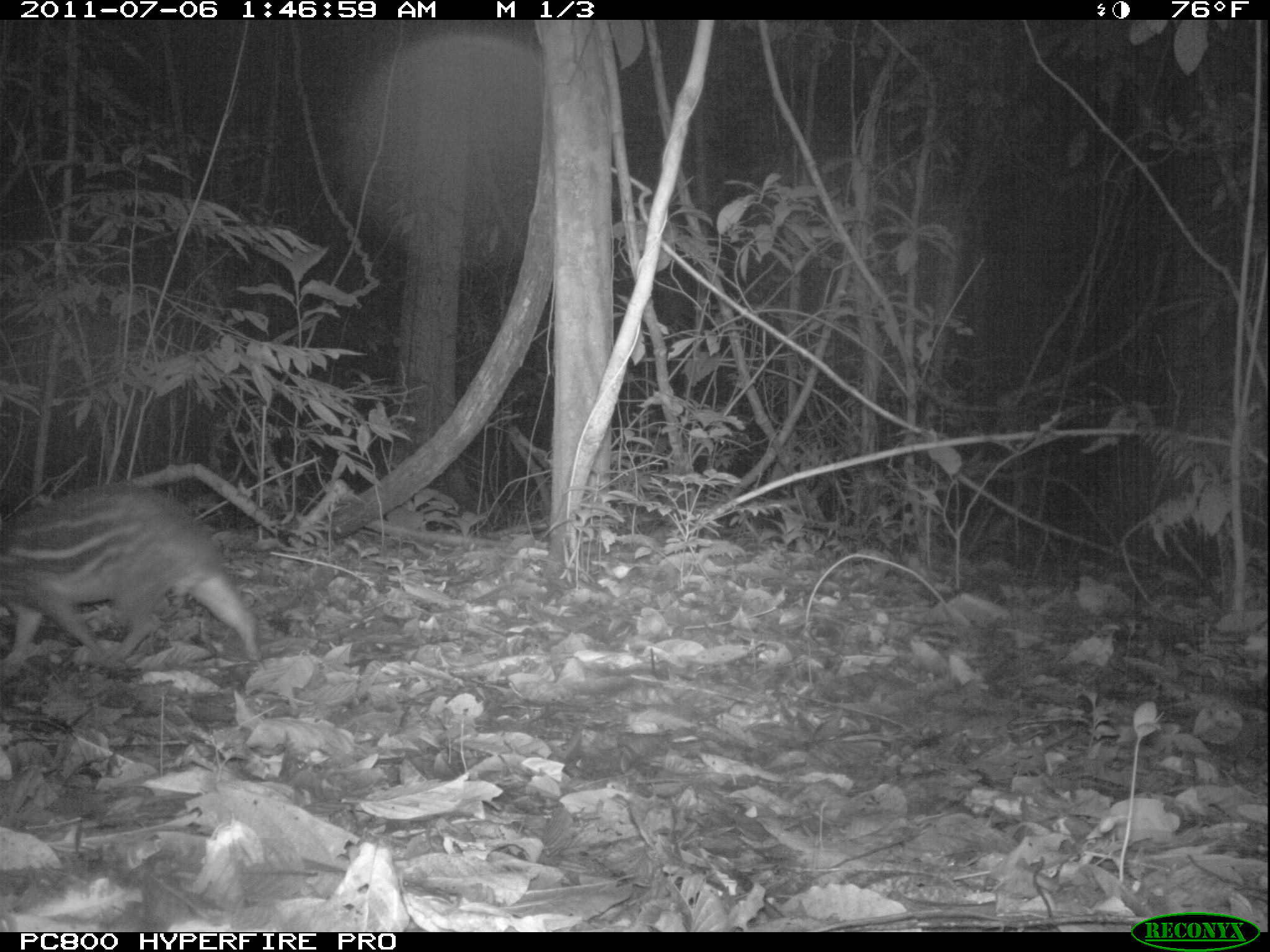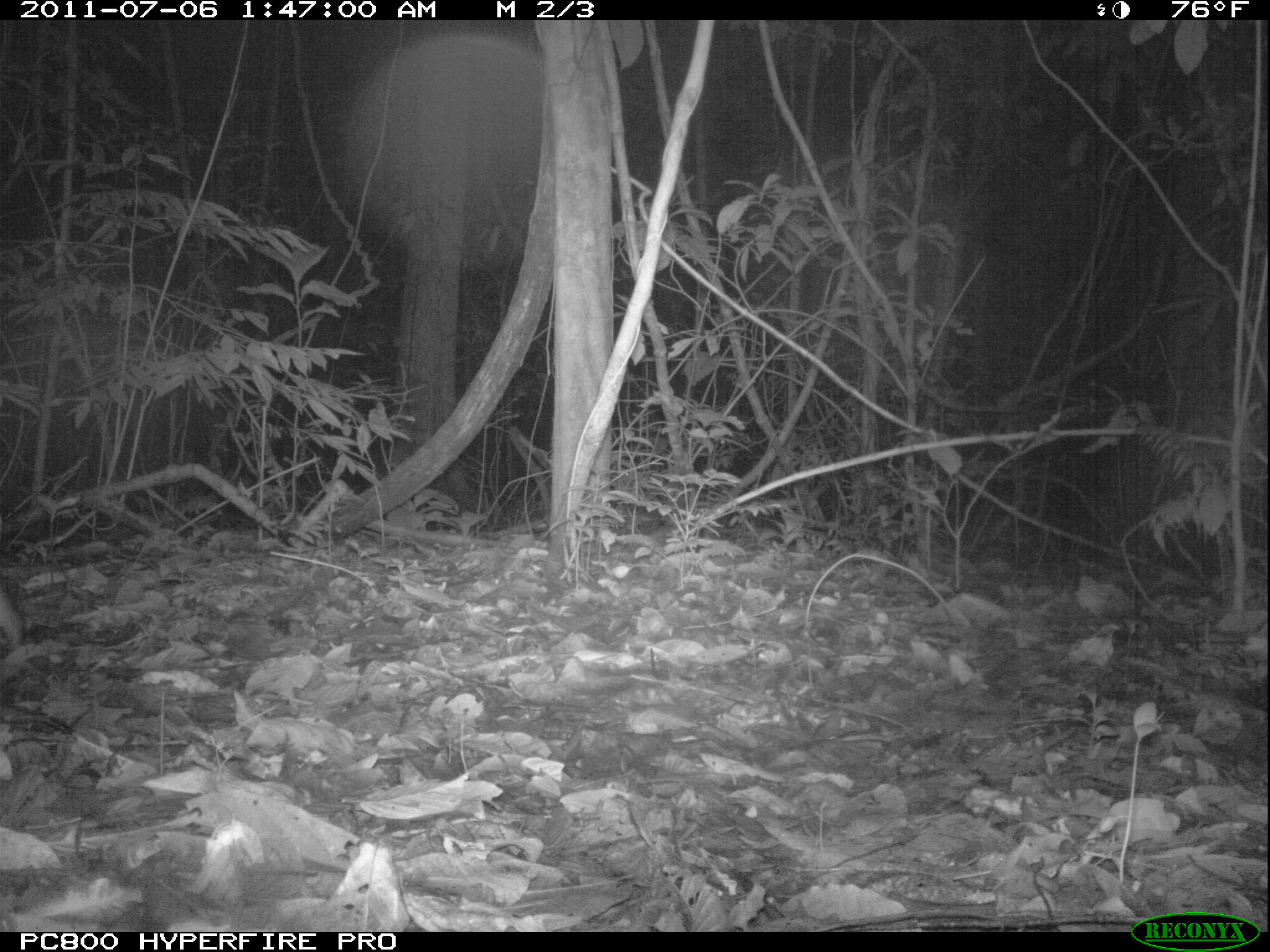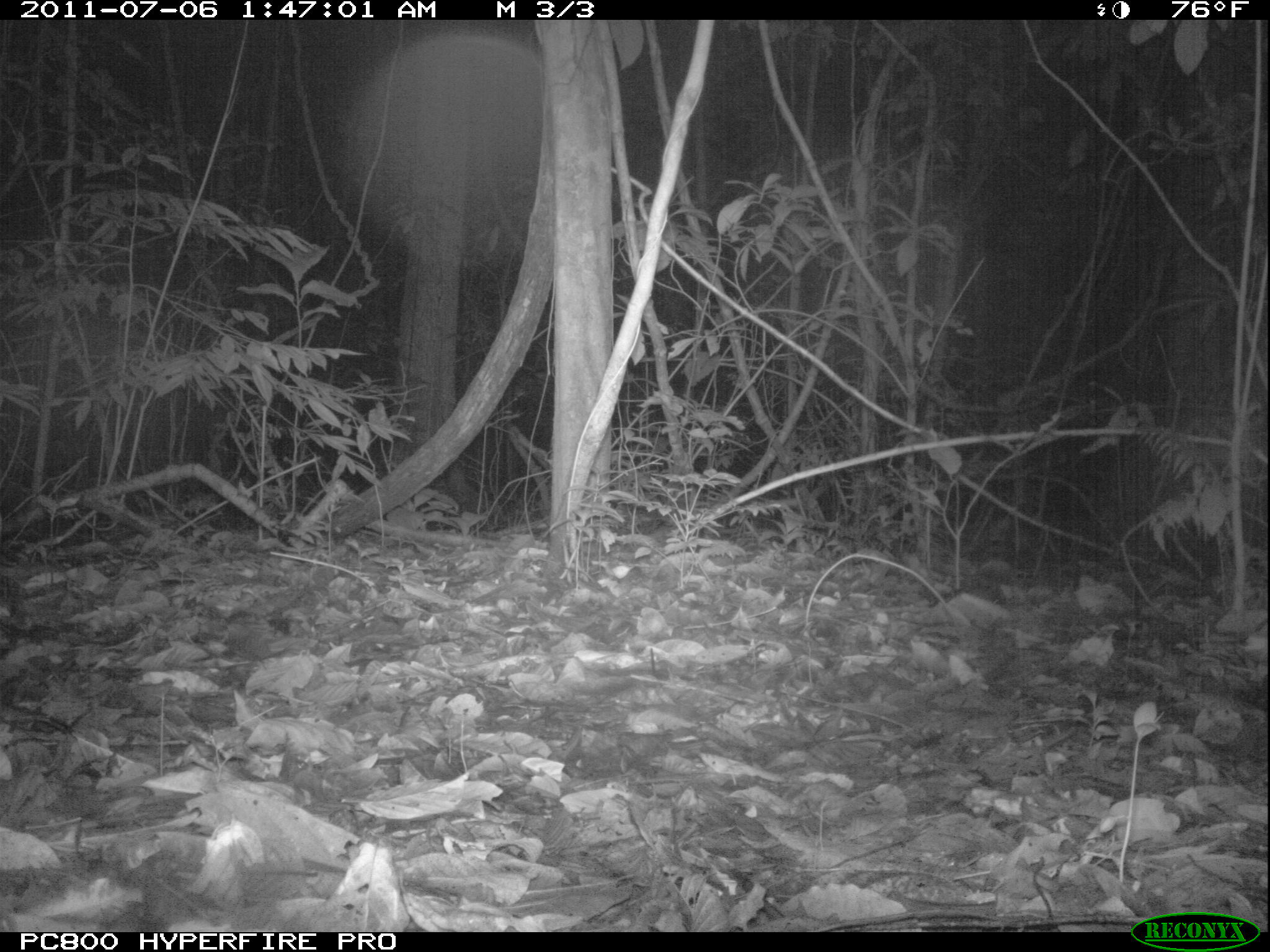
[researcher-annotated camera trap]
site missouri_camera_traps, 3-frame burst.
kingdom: Animalia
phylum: Chordata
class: Mammalia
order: Rodentia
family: Cuniculidae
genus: Cuniculus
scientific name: Cuniculus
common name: paca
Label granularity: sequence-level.